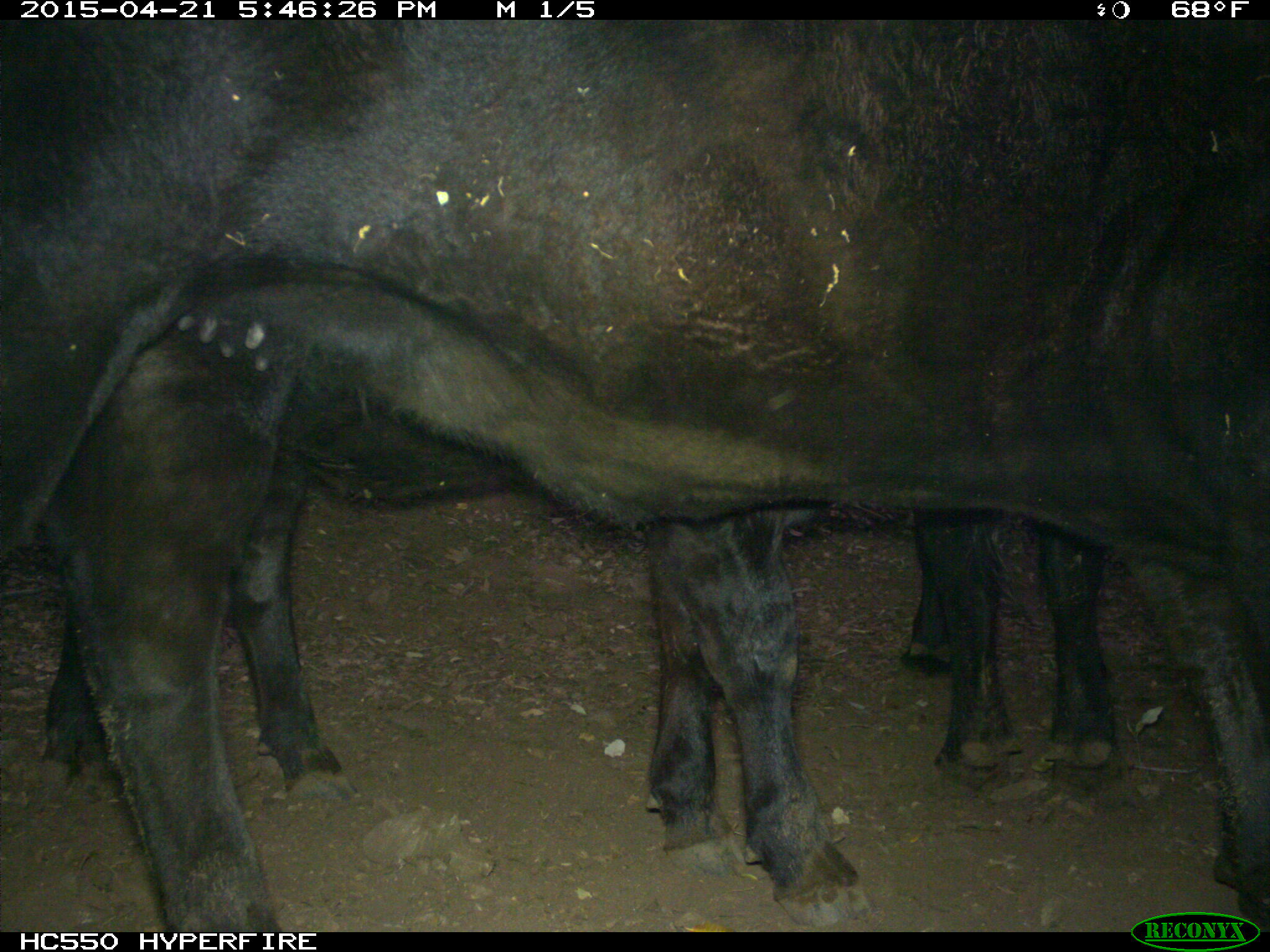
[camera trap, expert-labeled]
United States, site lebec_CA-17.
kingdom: Animalia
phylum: Chordata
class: Mammalia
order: Artiodactyla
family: Bovidae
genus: Bos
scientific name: Bos taurus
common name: domestic cow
Bos taurus (domestic cow).